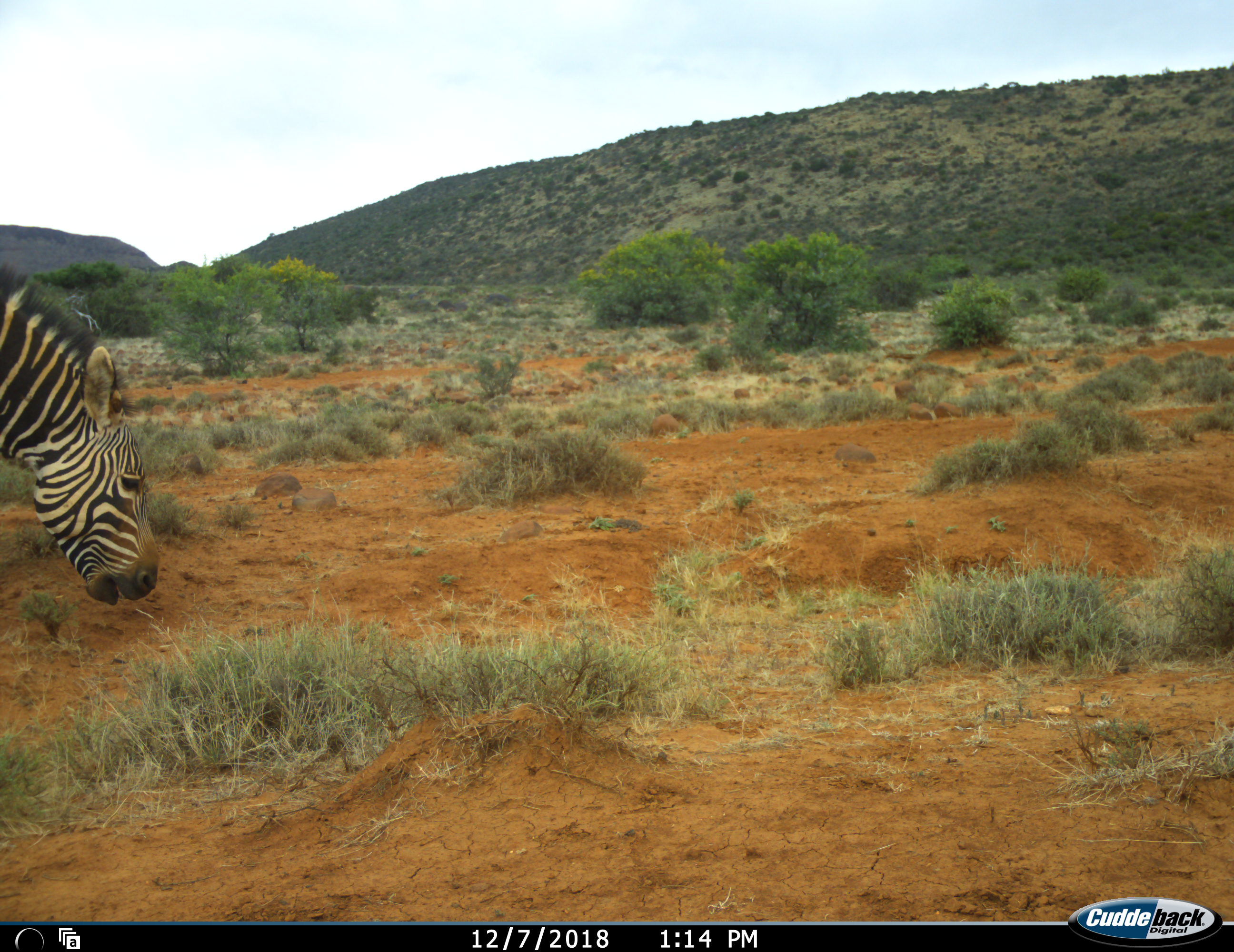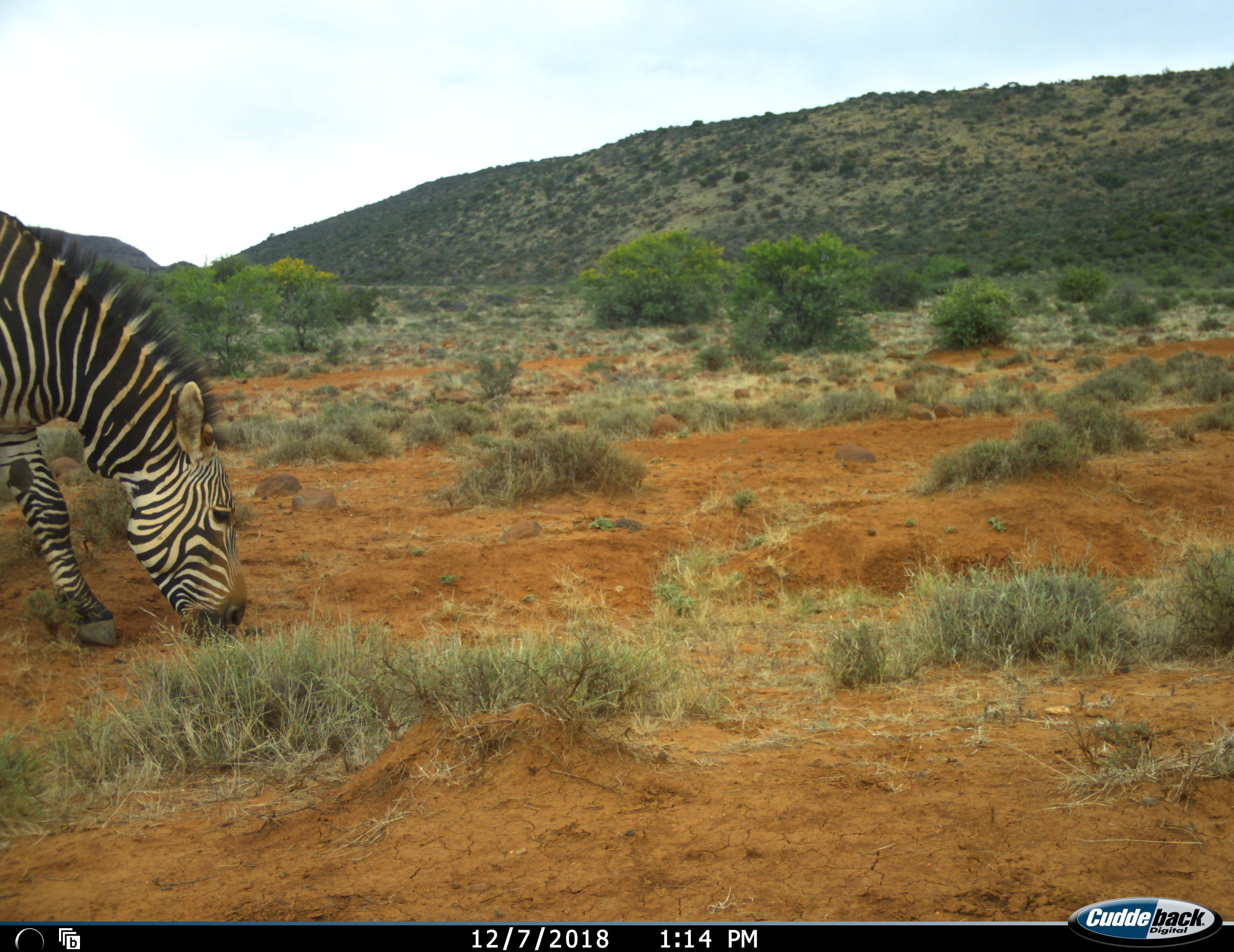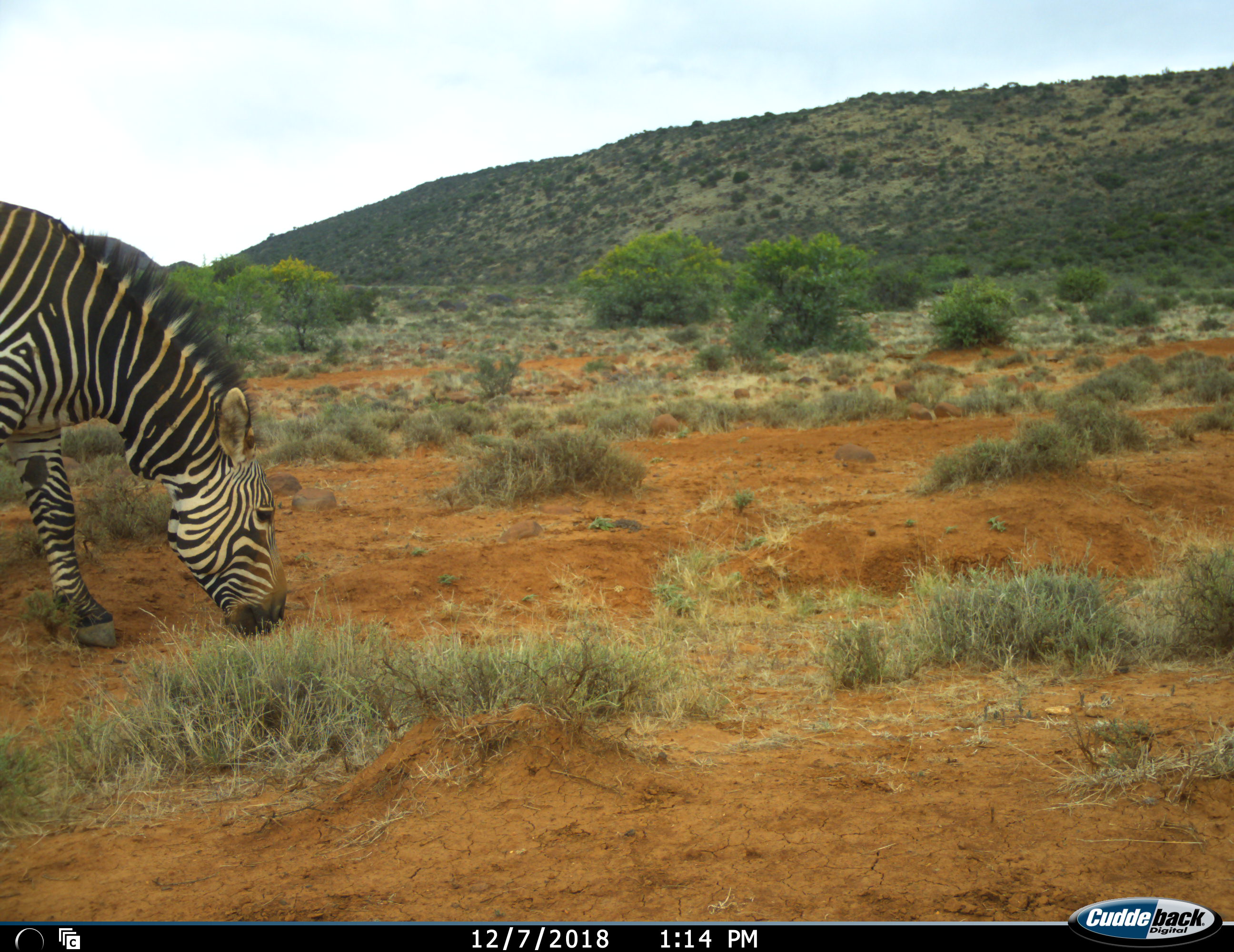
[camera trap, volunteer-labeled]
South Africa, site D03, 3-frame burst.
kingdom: Animalia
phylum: Chordata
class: Mammalia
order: Perissodactyla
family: Equidae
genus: Equus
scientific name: Equus zebra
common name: mountain zebra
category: zebramountain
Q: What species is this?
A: Zebramountain (mountain zebra) (Equus zebra).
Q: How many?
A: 1.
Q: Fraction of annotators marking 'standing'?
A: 0%.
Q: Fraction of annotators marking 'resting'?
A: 0%.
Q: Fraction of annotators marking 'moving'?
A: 40%.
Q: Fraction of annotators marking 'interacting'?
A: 0%.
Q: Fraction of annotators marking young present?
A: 0%.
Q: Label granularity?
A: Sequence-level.